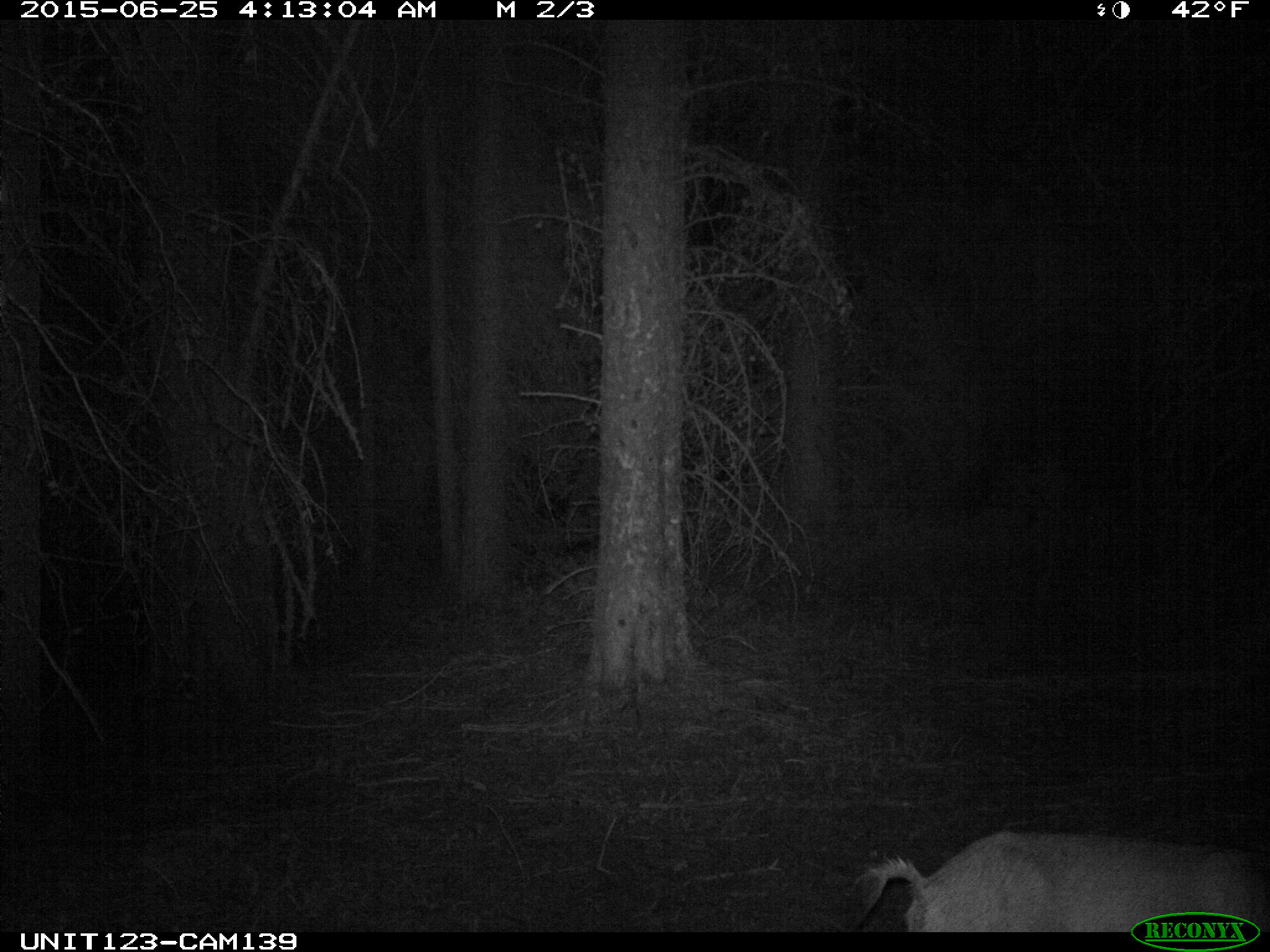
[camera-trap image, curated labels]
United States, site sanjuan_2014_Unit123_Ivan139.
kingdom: Animalia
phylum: Chordata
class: Mammalia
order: Artiodactyla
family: Cervidae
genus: Odocoileus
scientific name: Odocoileus hemionus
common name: mule deer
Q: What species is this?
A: Odocoileus hemionus (mule deer).